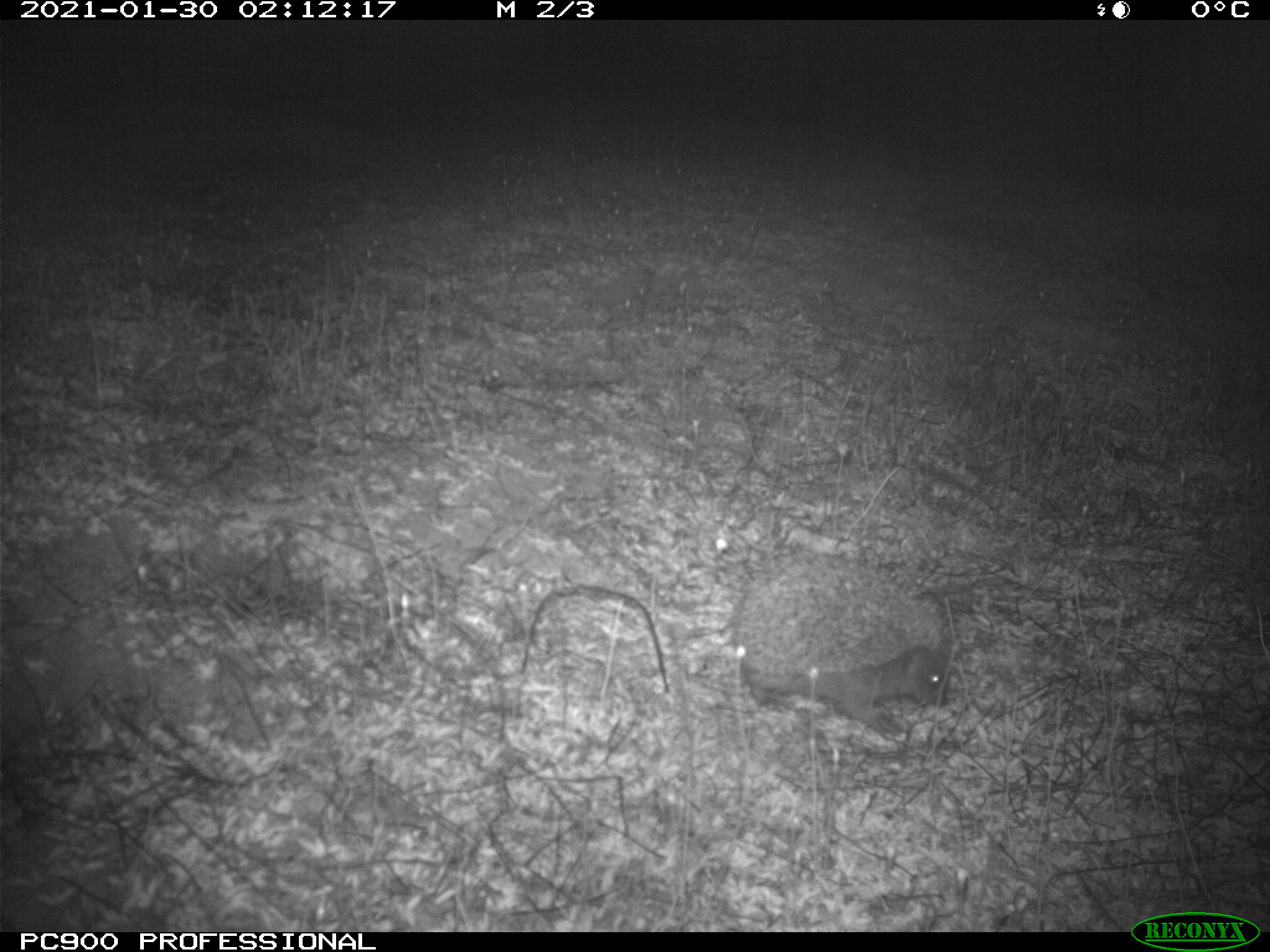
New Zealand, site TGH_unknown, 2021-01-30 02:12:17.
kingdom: Animalia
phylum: Chordata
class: Mammalia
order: Eulipotyphla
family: Erinaceidae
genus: Erinaceus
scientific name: Erinaceus europaeus europaeus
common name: european hedgehog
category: hedgehog